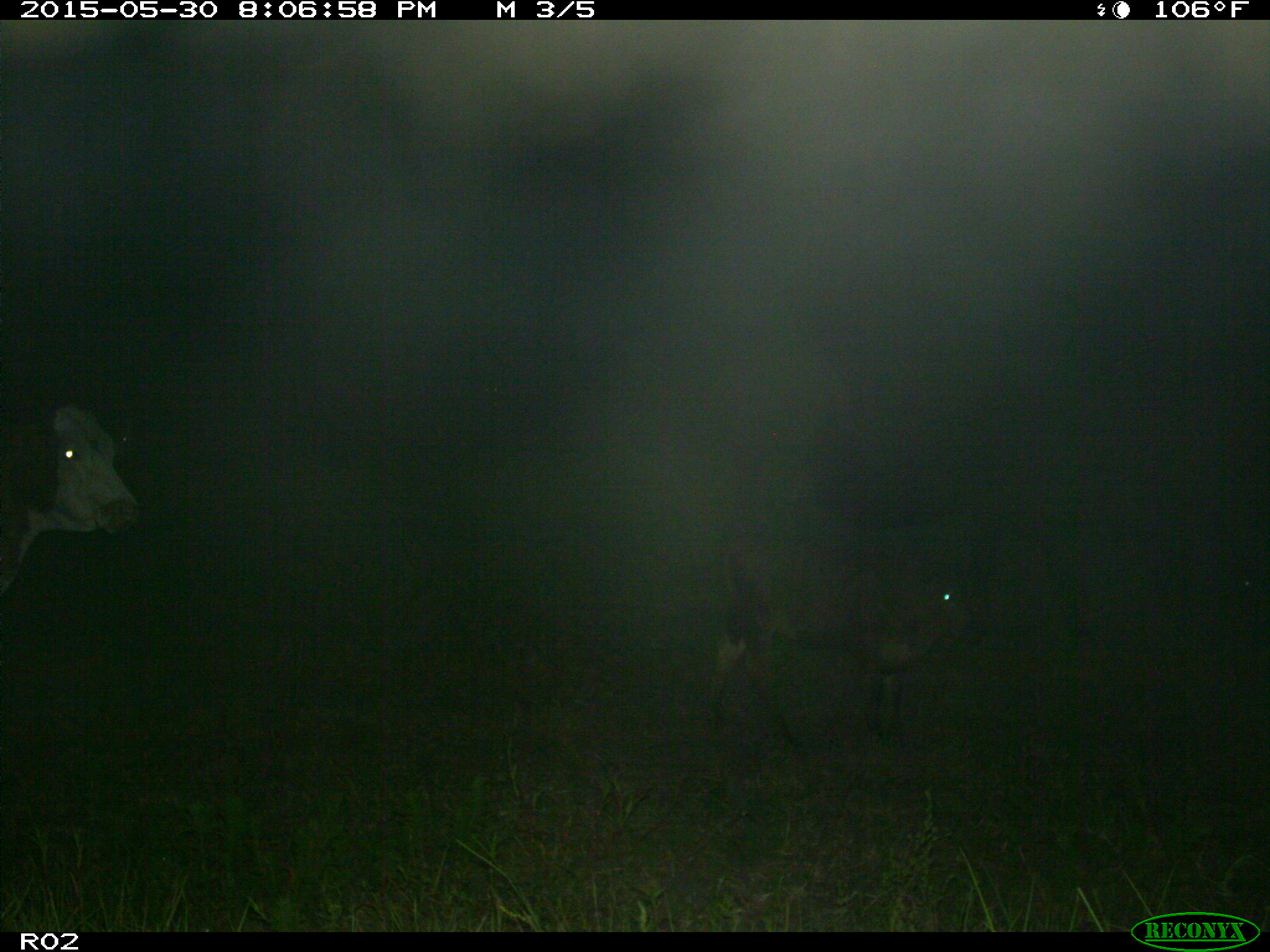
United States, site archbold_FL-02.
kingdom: Animalia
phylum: Chordata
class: Mammalia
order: Artiodactyla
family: Bovidae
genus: Bos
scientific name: Bos taurus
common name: domestic cow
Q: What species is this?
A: Bos taurus (domestic cow).